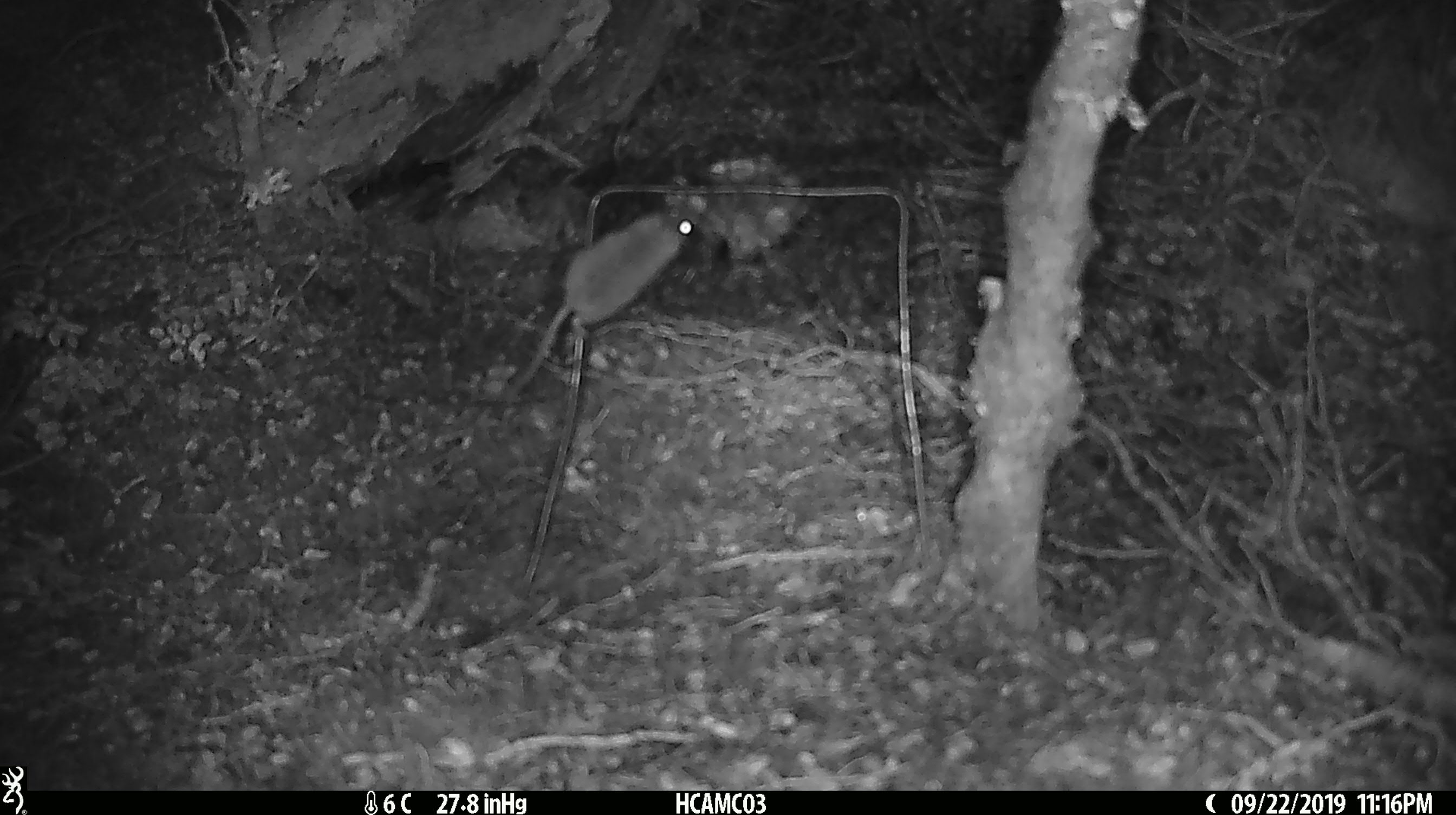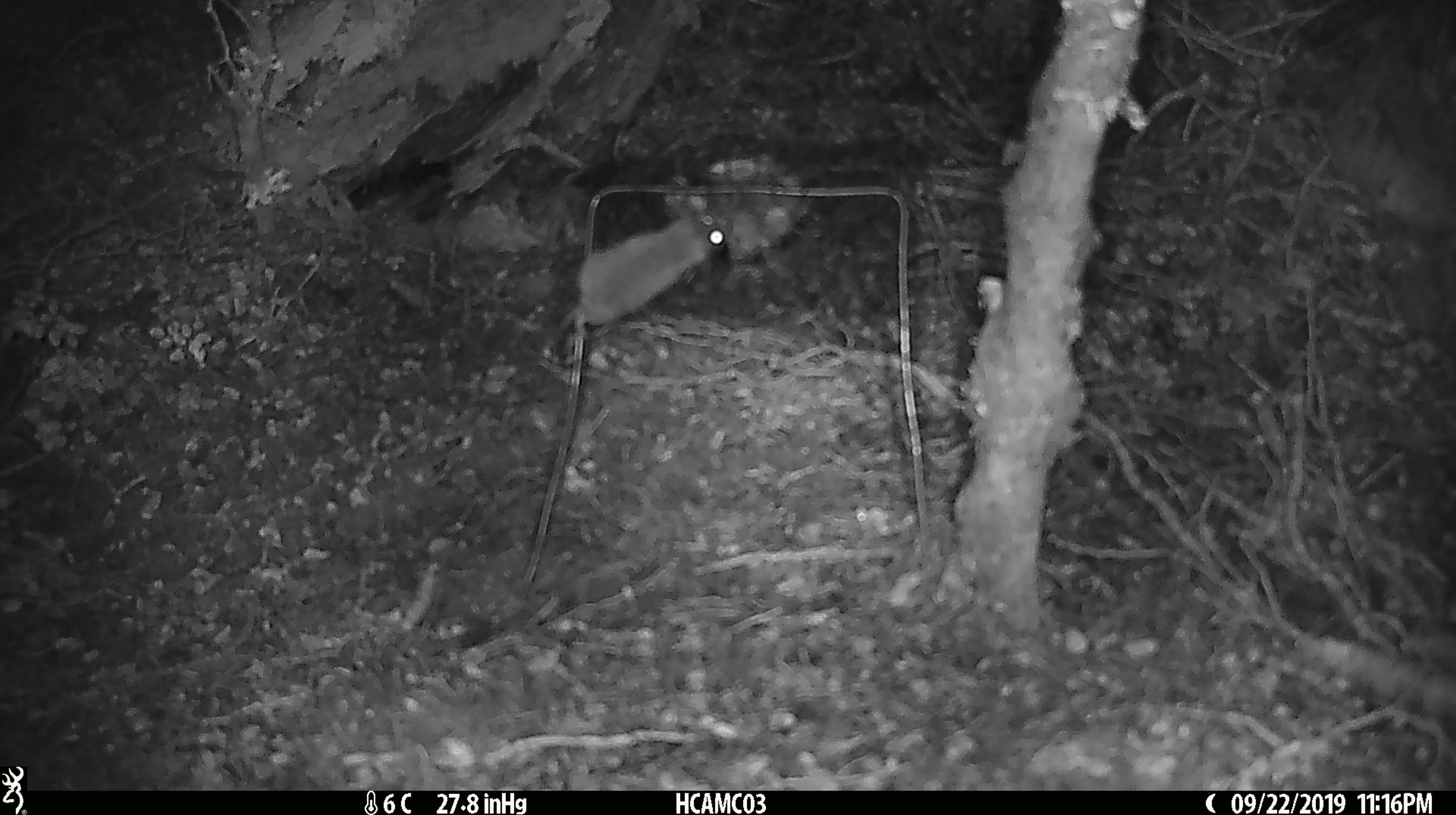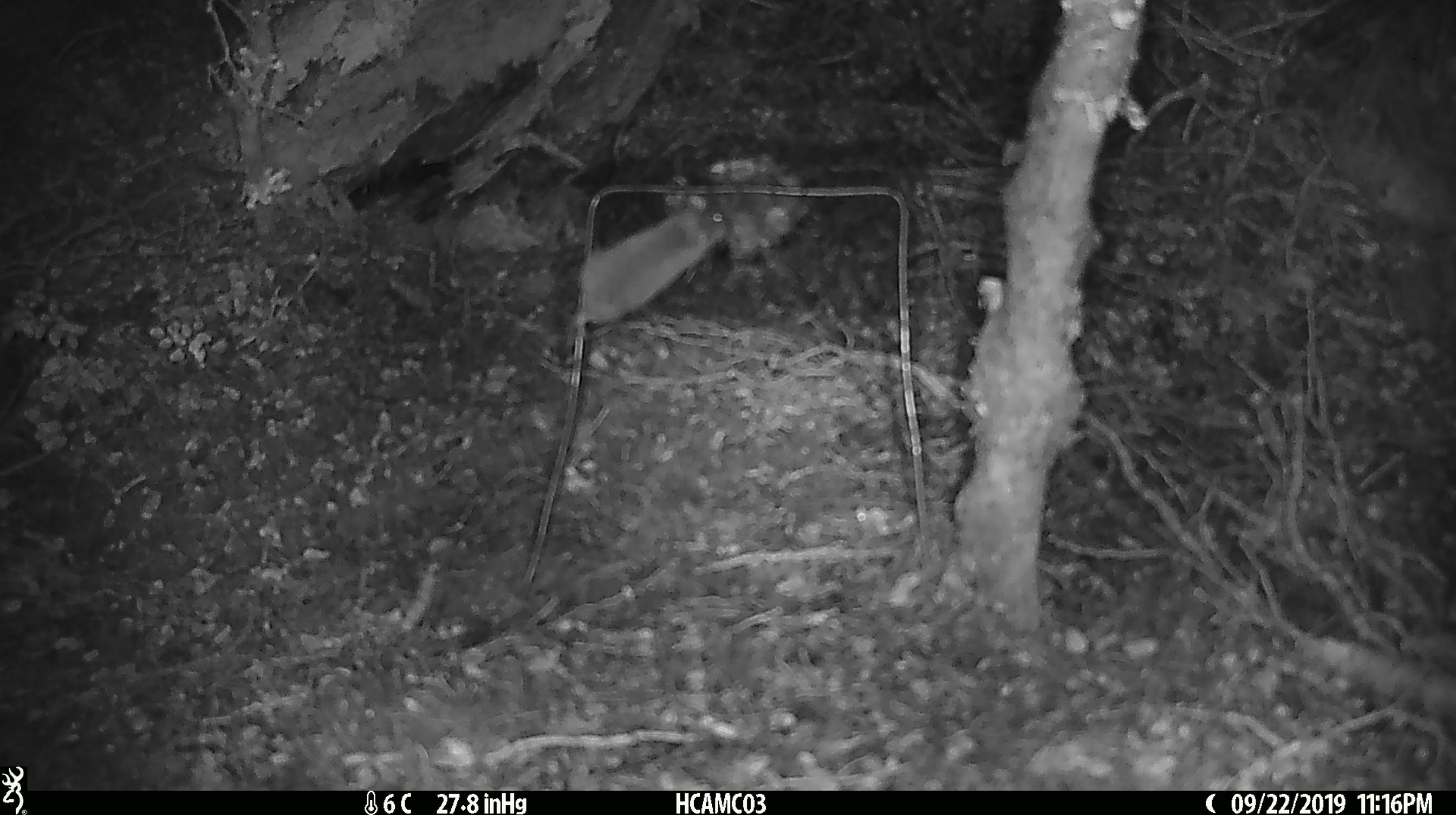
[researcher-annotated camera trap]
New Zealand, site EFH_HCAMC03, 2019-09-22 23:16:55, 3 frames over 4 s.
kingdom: Animalia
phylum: Chordata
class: Mammalia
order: Rodentia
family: Muridae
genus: Mus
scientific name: Mus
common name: mouse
Mouse (Mus).